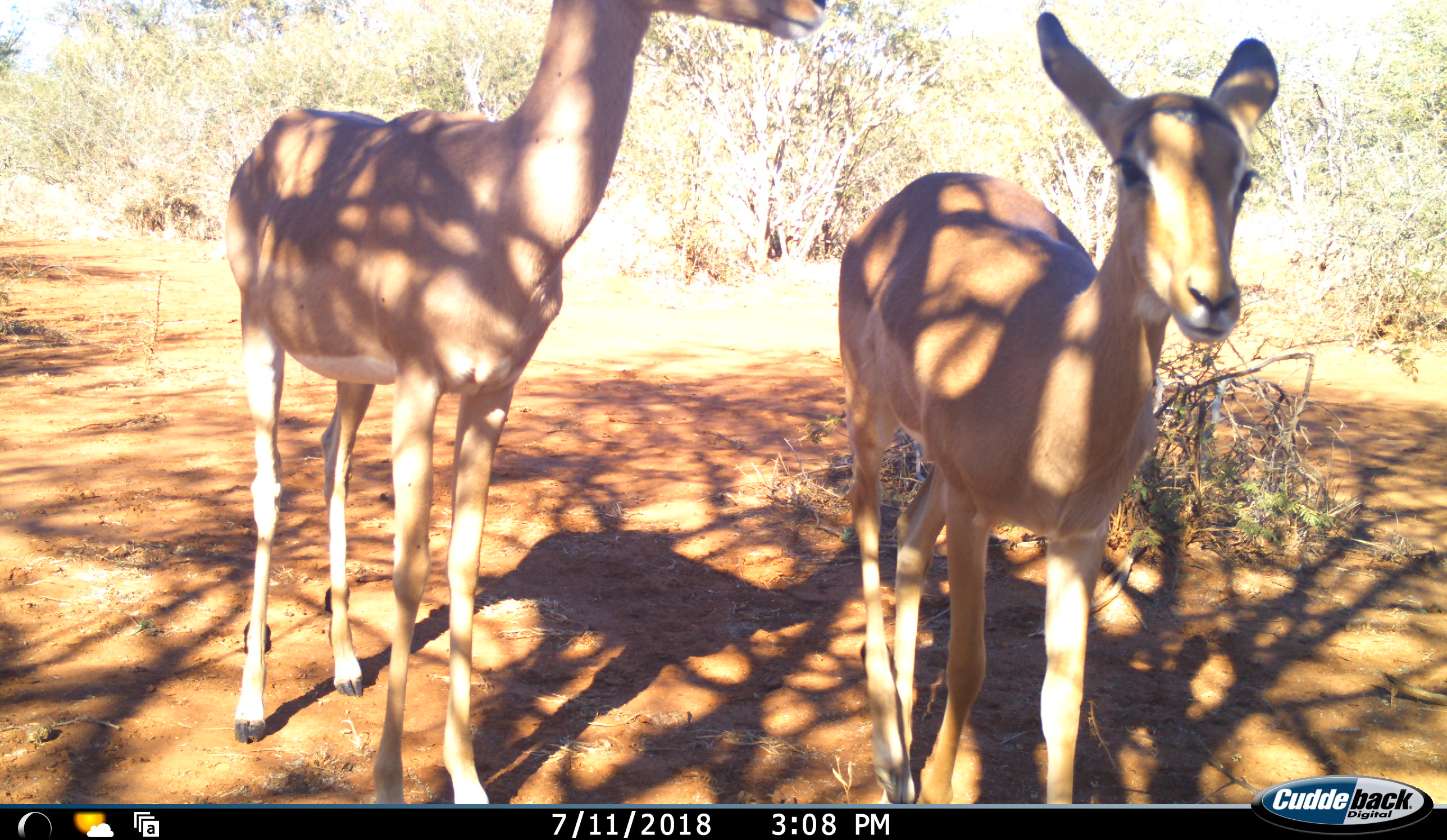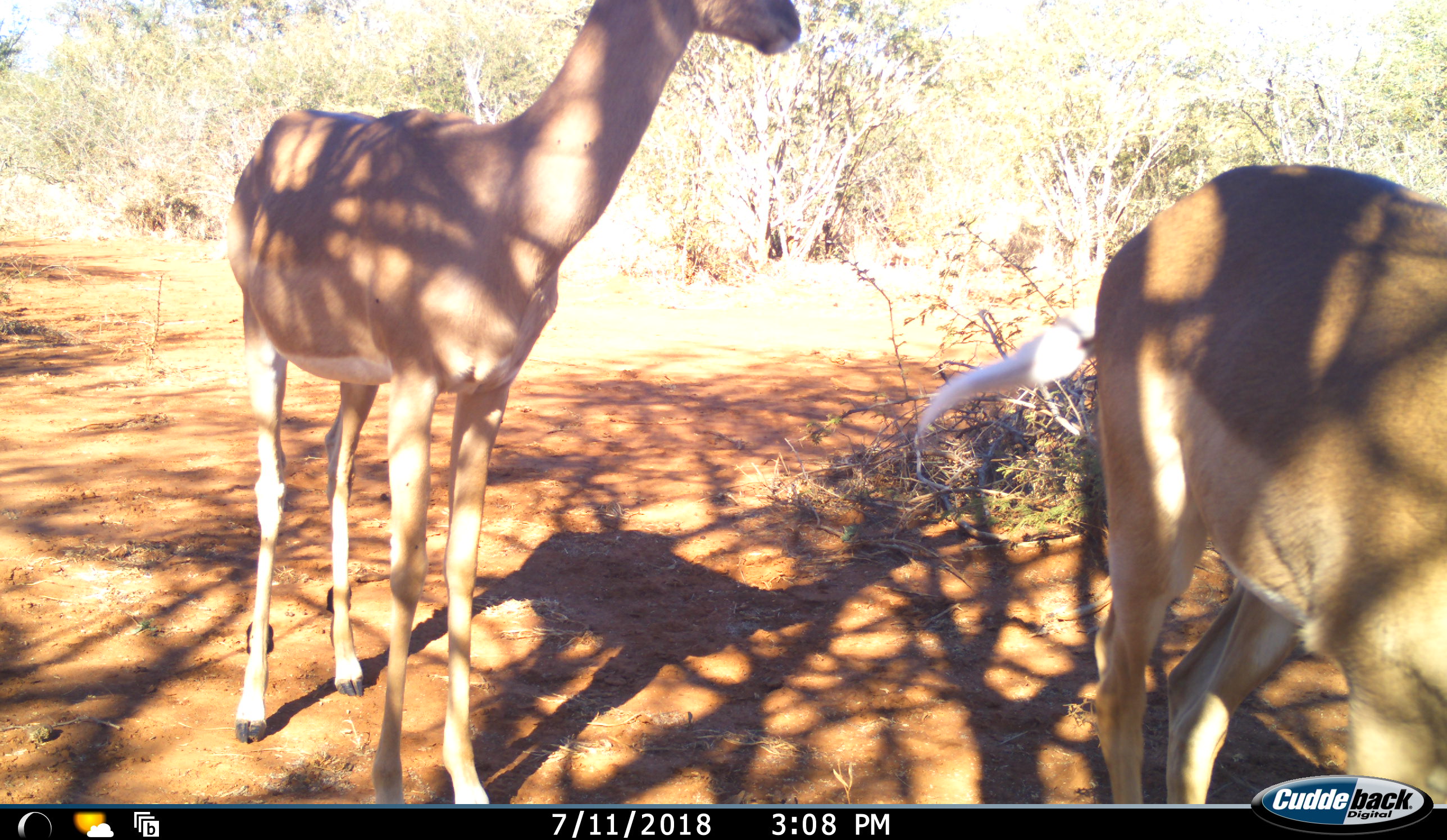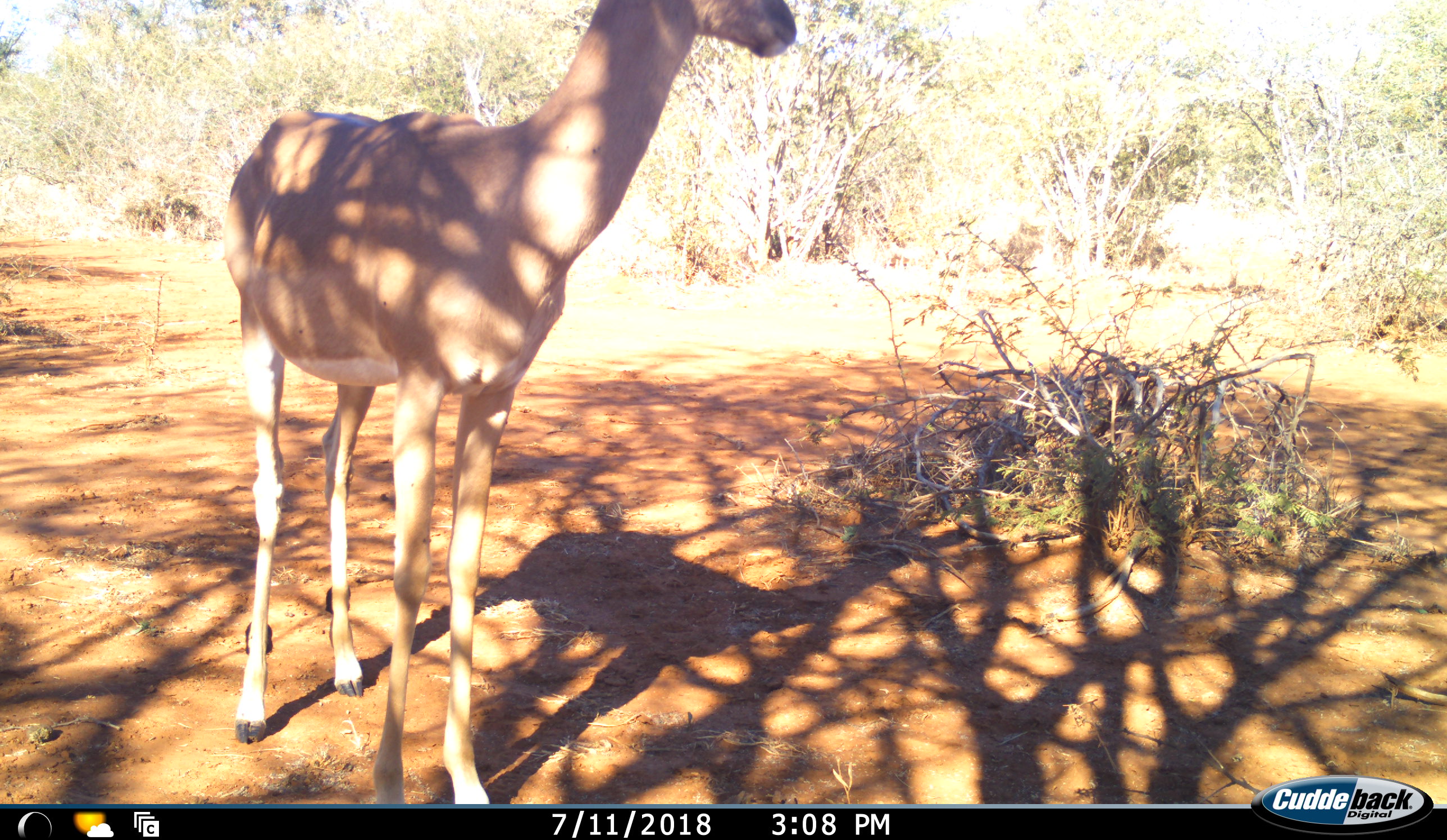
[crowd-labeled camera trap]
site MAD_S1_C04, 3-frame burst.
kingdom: Animalia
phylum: Chordata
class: Mammalia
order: Artiodactyla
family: Bovidae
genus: Aepyceros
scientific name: Aepyceros melampus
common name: impala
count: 2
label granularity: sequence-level